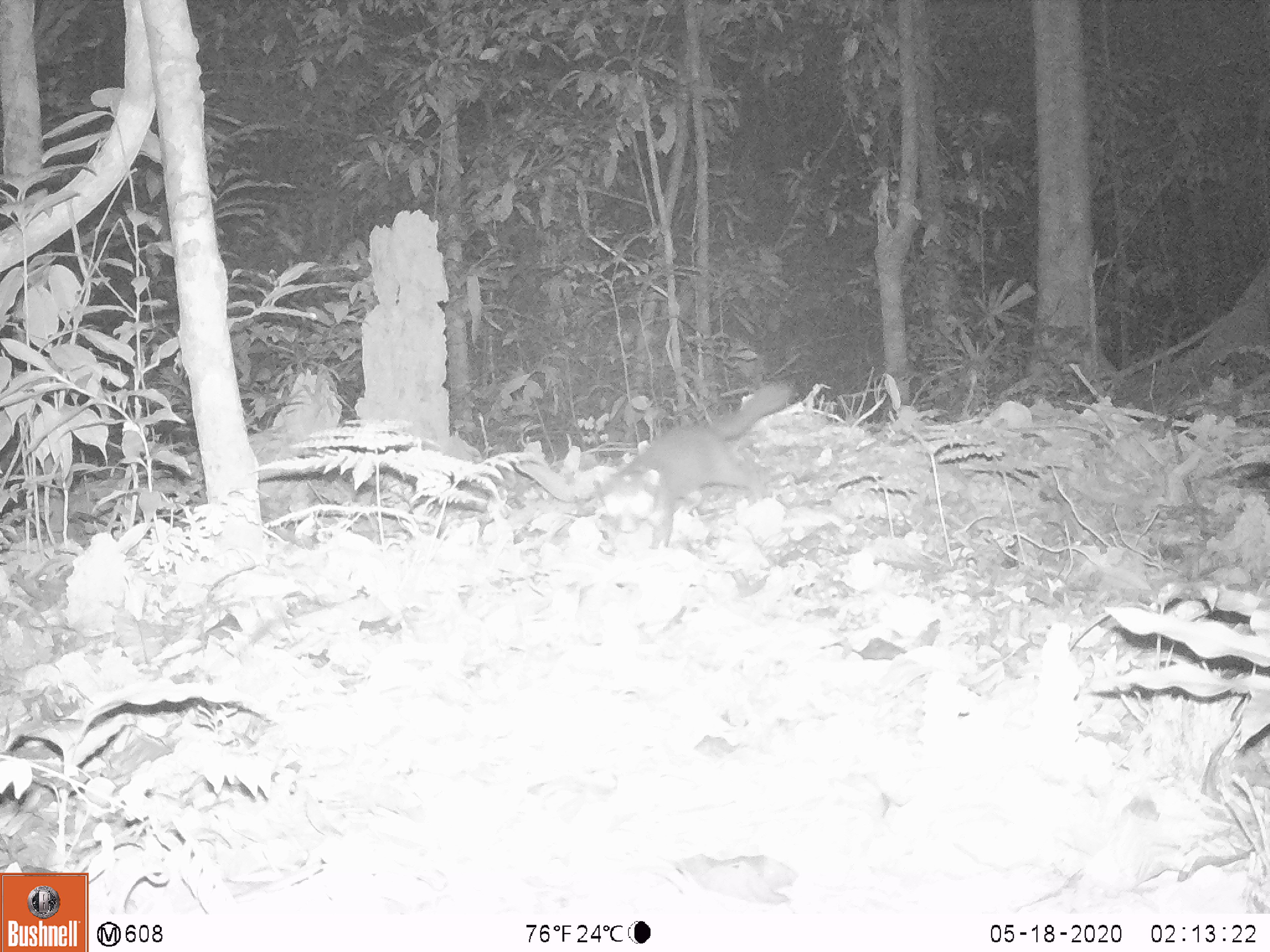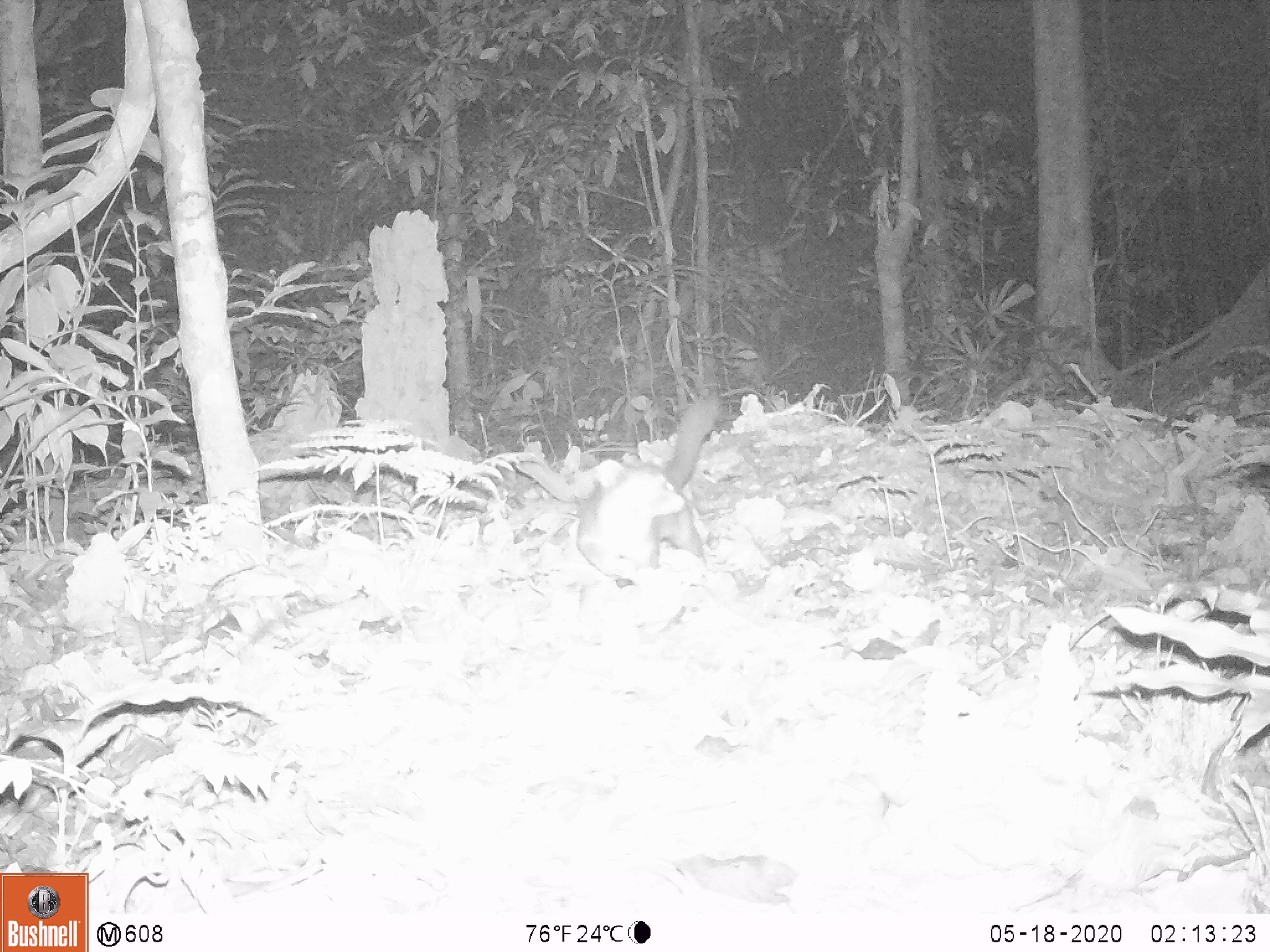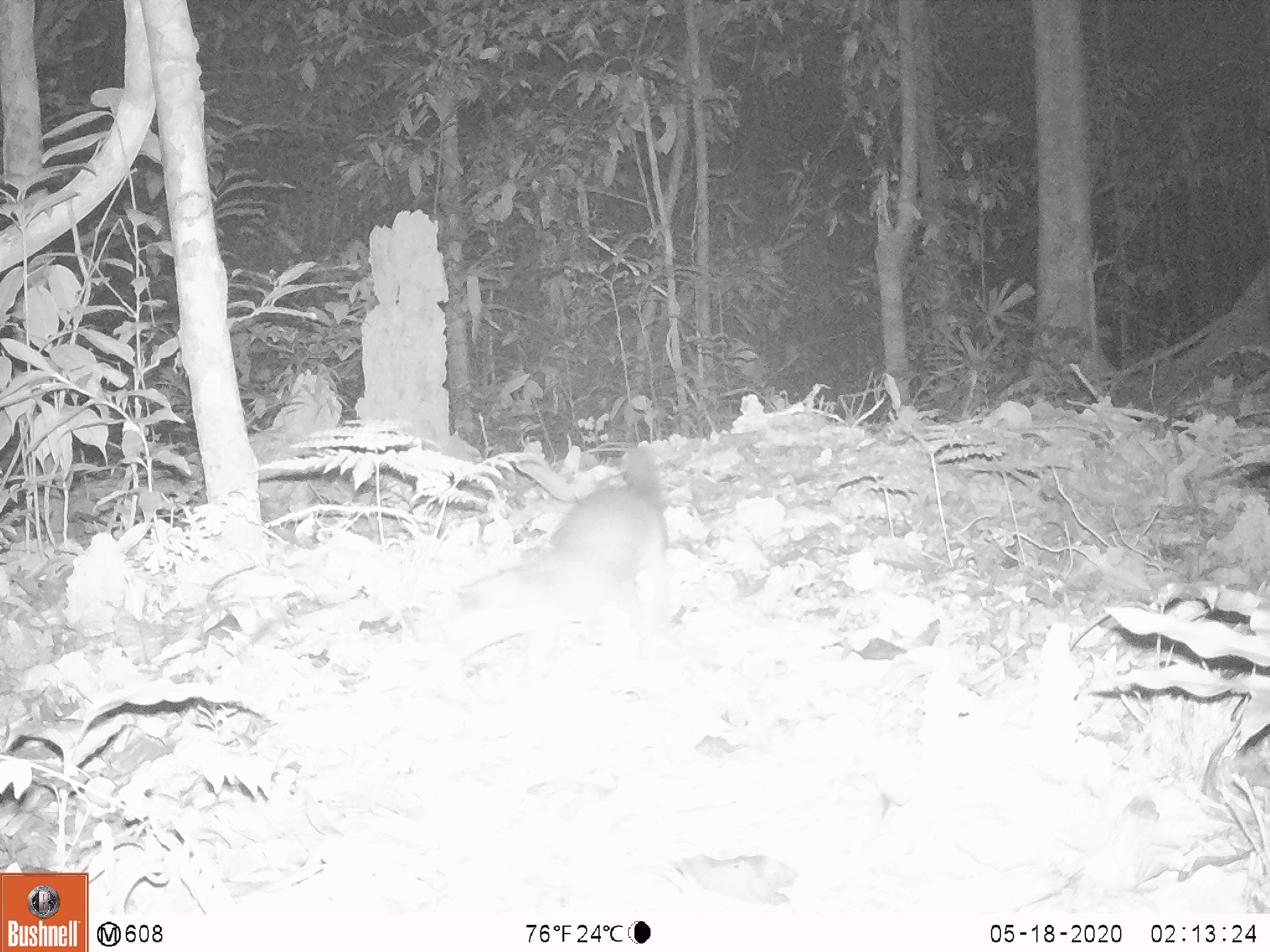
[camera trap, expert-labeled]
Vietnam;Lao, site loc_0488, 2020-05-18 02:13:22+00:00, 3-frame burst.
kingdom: Animalia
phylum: Chordata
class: Mammalia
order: Carnivora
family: Mustelidae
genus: Melogale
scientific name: Melogale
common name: ferret badger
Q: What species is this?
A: Ferret badger (Melogale).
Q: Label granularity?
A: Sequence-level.